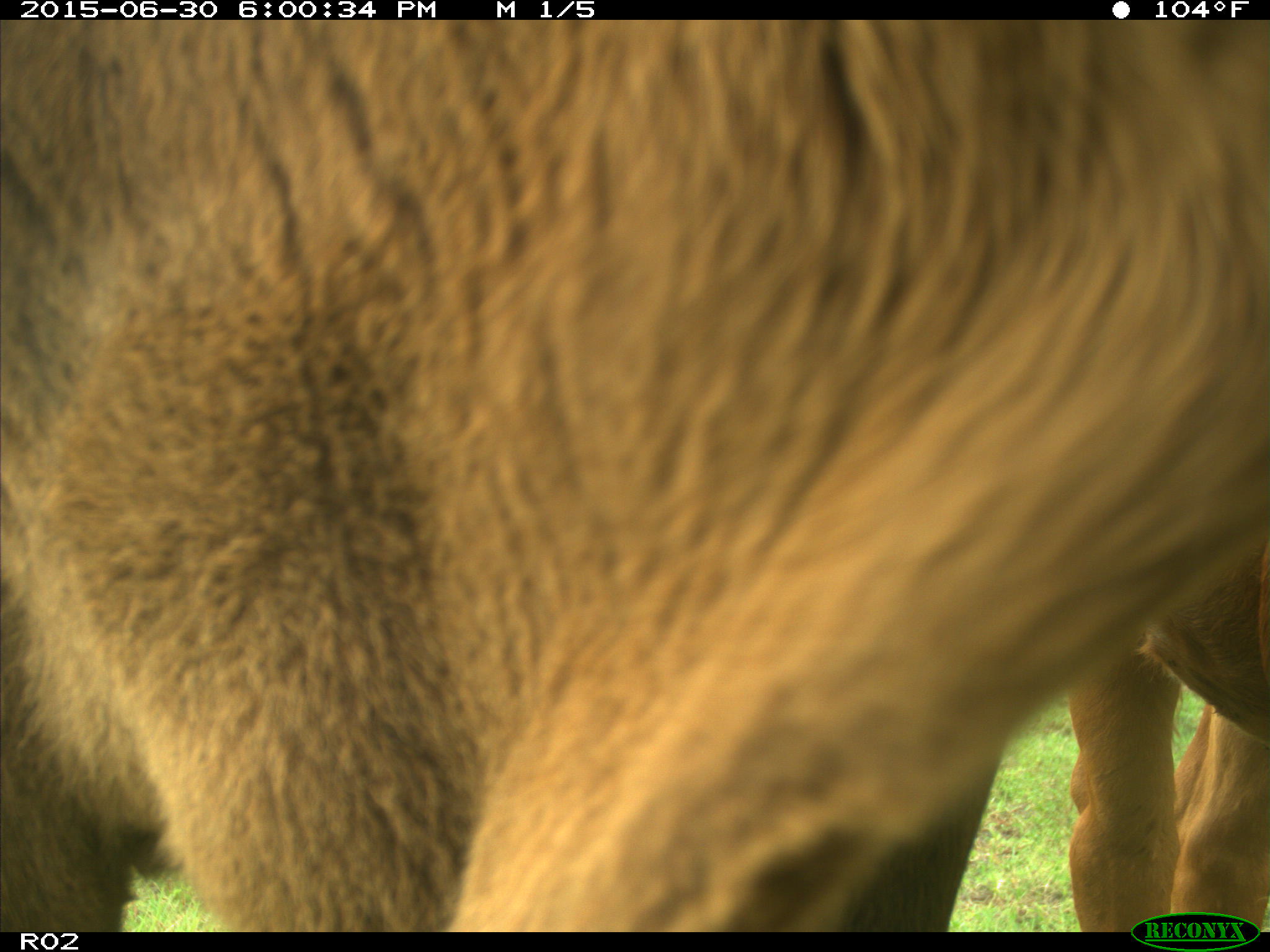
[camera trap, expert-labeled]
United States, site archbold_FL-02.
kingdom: Animalia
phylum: Chordata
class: Mammalia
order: Artiodactyla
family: Bovidae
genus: Bos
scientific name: Bos taurus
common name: domestic cow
Bos taurus (domestic cow).